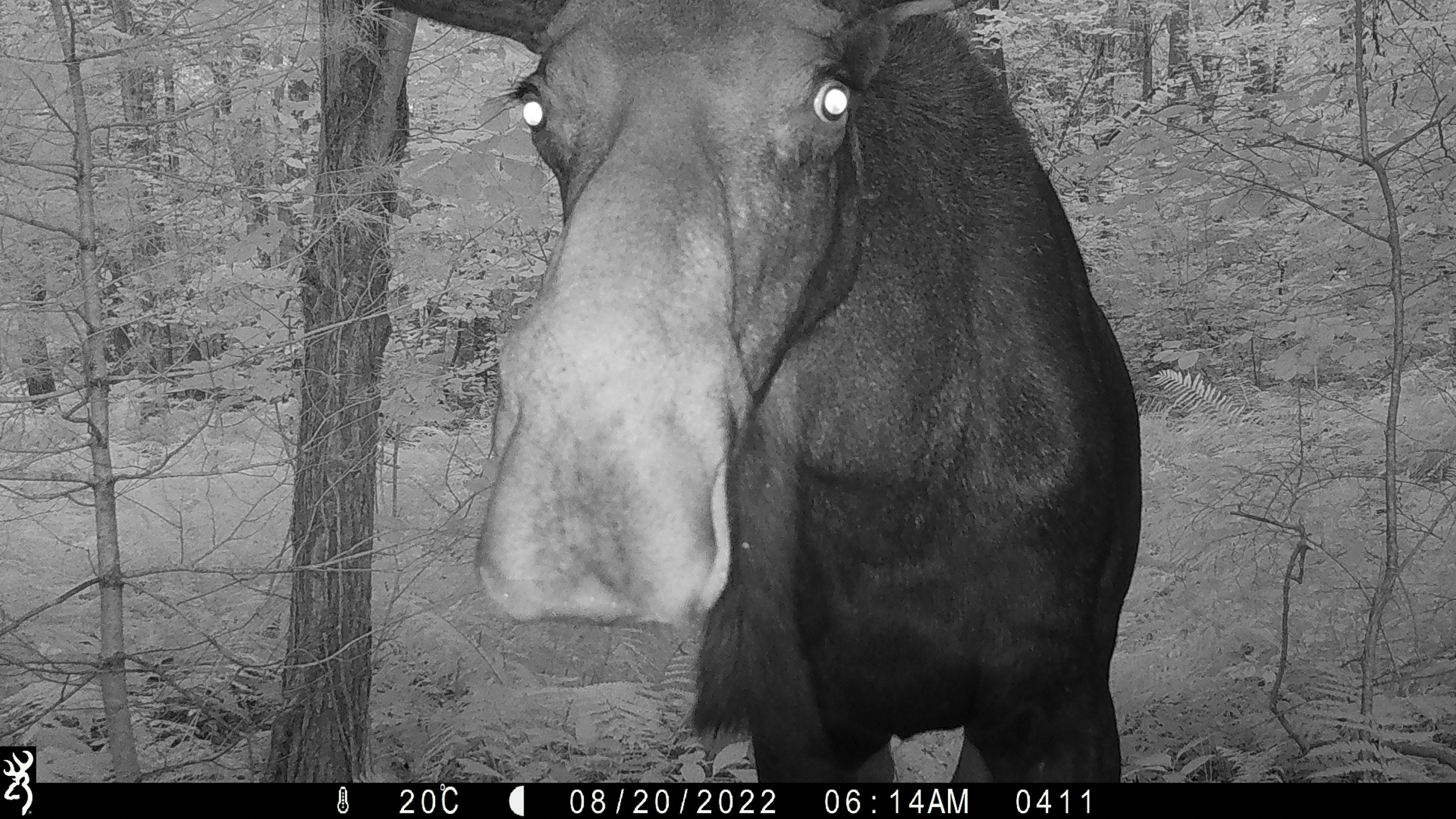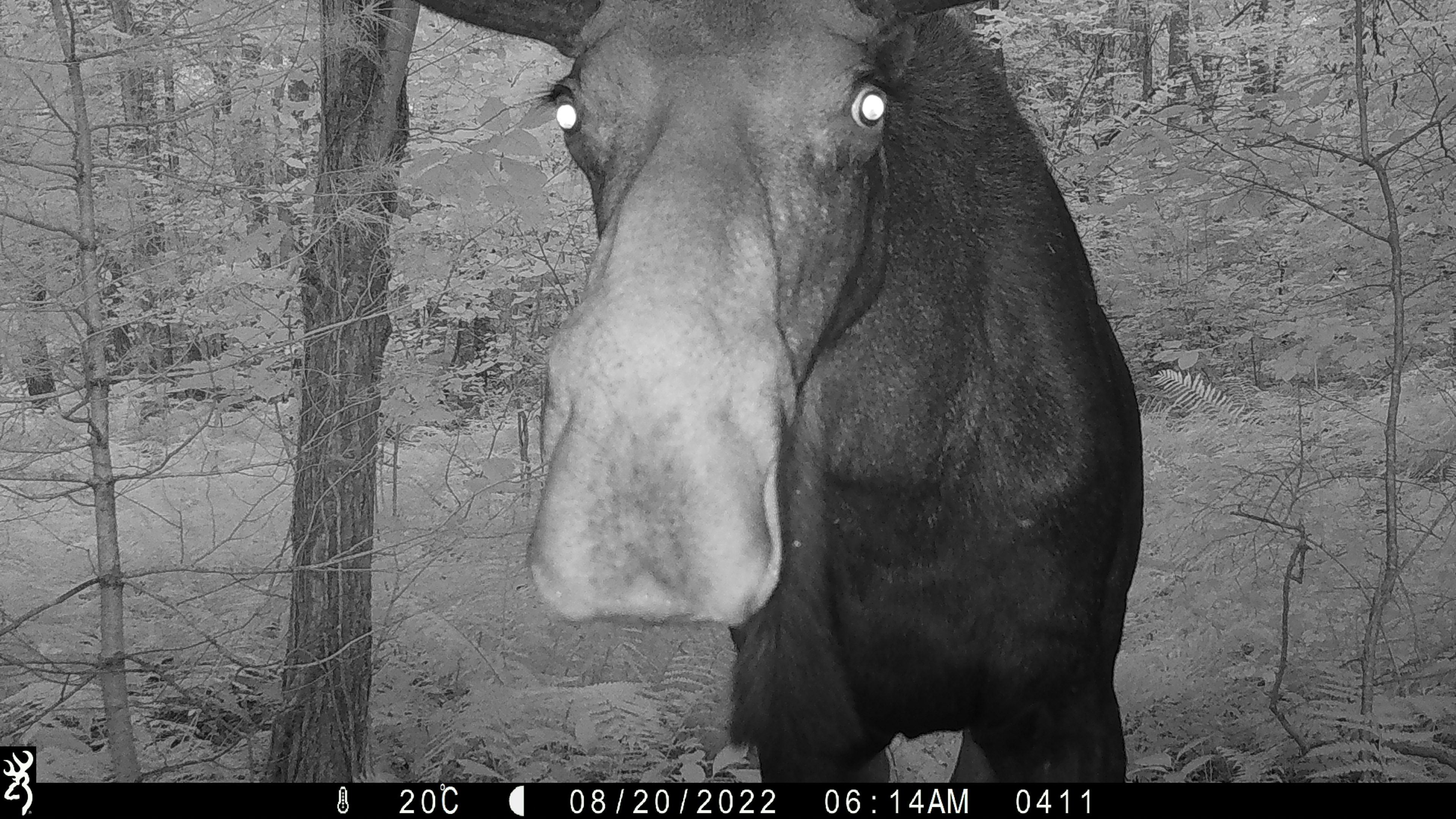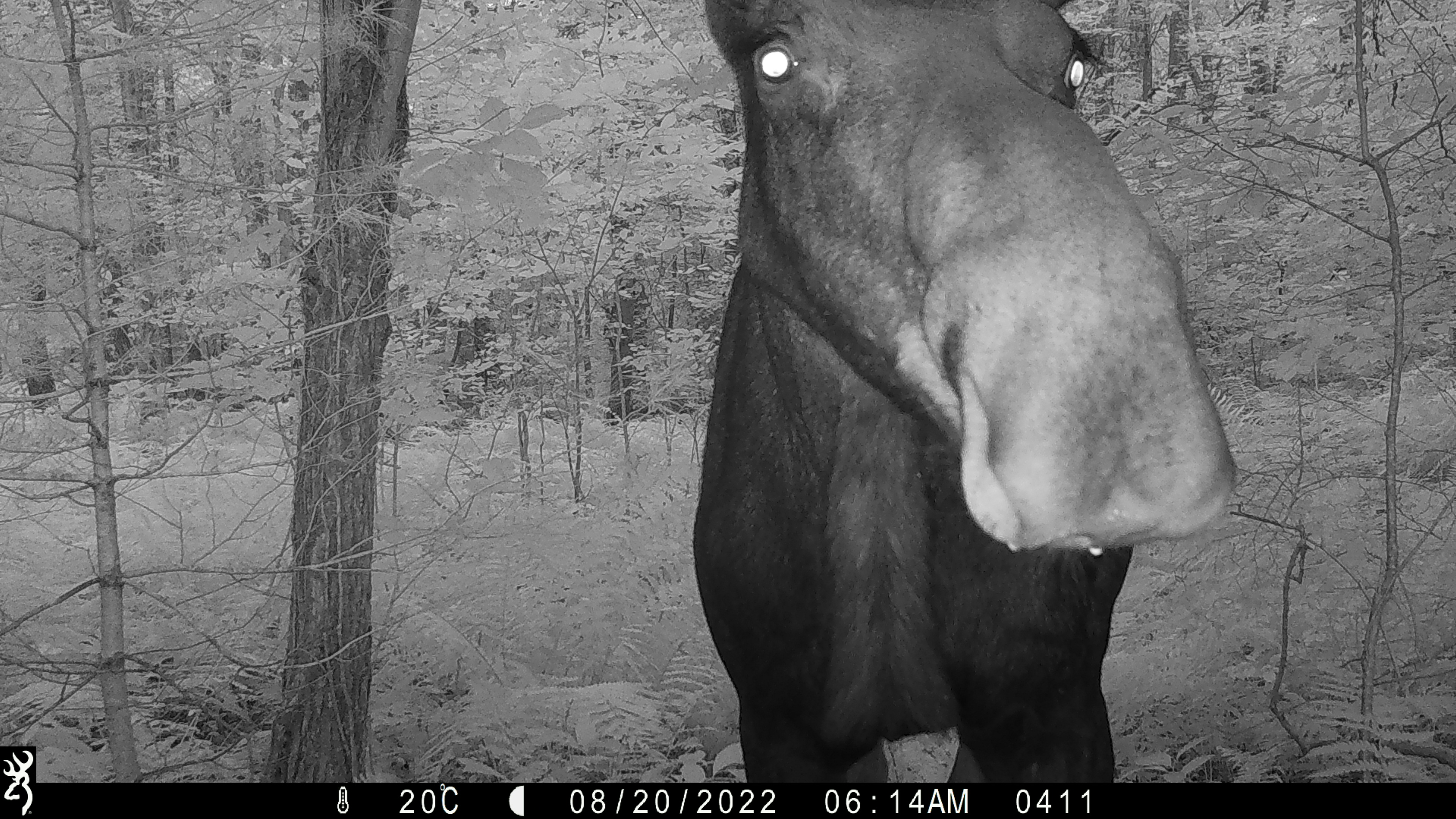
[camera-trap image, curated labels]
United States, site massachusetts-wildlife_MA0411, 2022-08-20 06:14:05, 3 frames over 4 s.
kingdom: Animalia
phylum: Chordata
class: Mammalia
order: Artiodactyla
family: Cervidae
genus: Alces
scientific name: Alces alces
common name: moose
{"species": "moose (Alces alces)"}